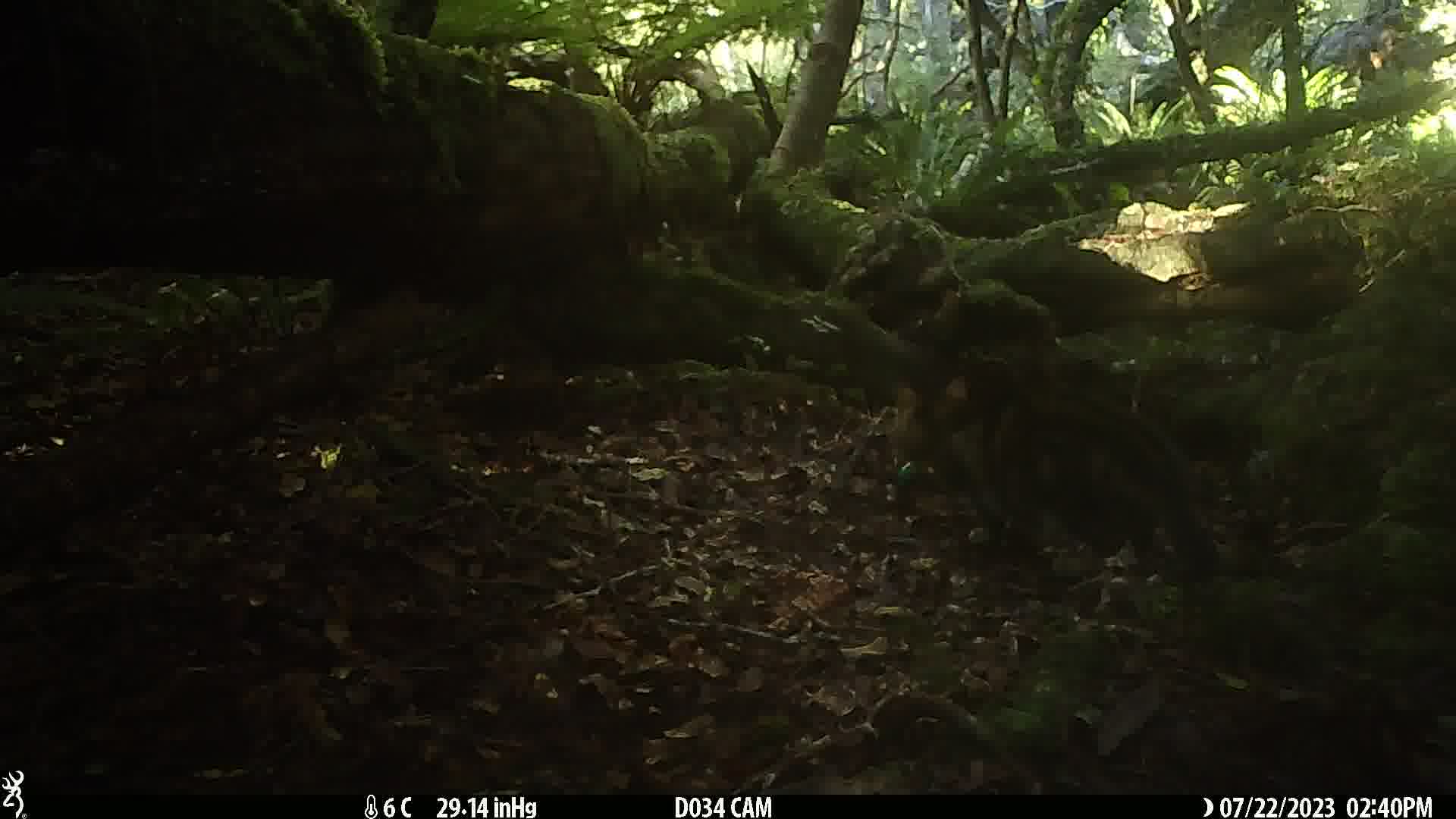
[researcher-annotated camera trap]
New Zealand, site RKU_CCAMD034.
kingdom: Animalia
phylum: Chordata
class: Mammalia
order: Carnivora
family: Felidae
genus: Felis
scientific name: Felis catus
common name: domestic cat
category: cat